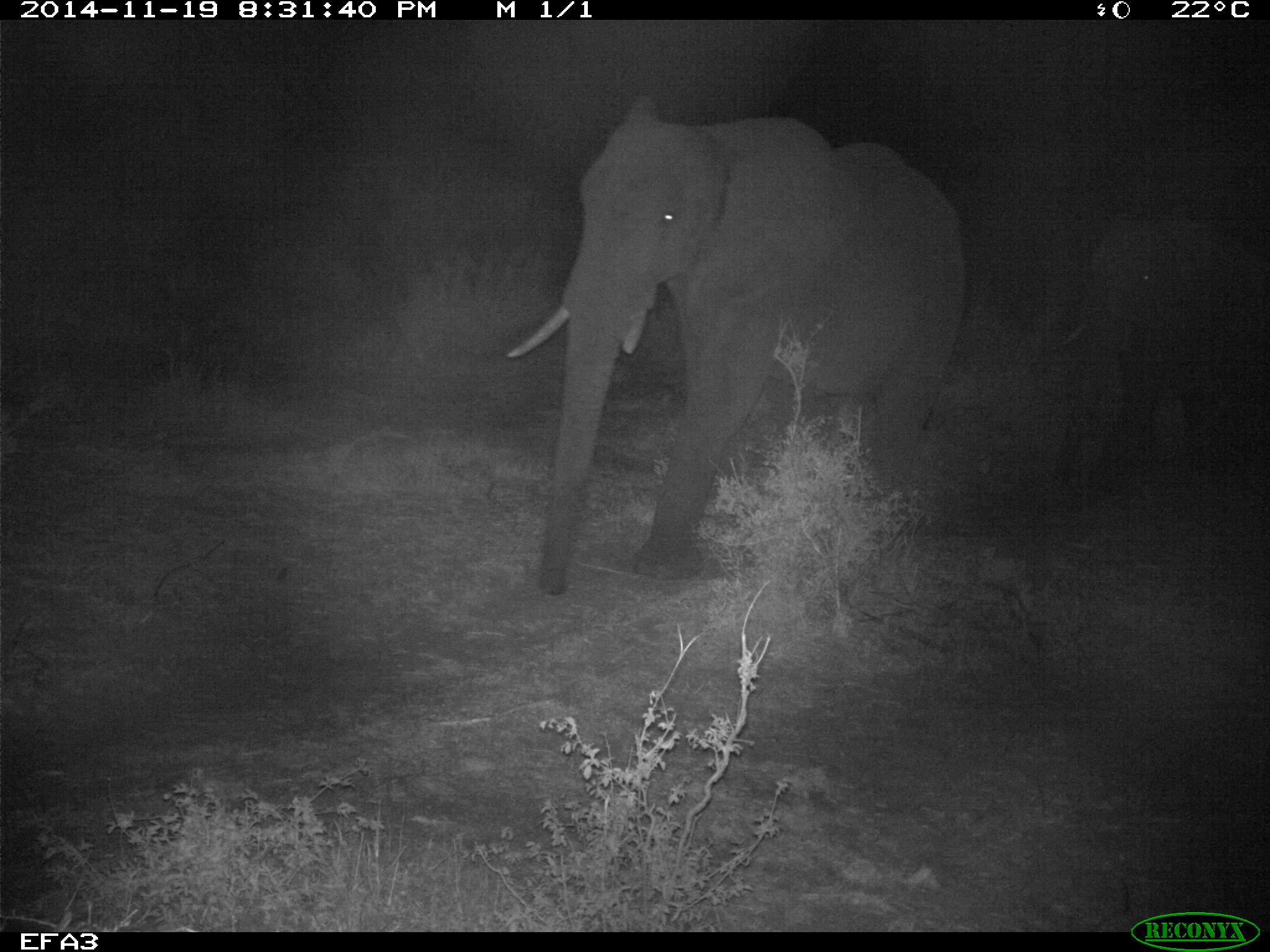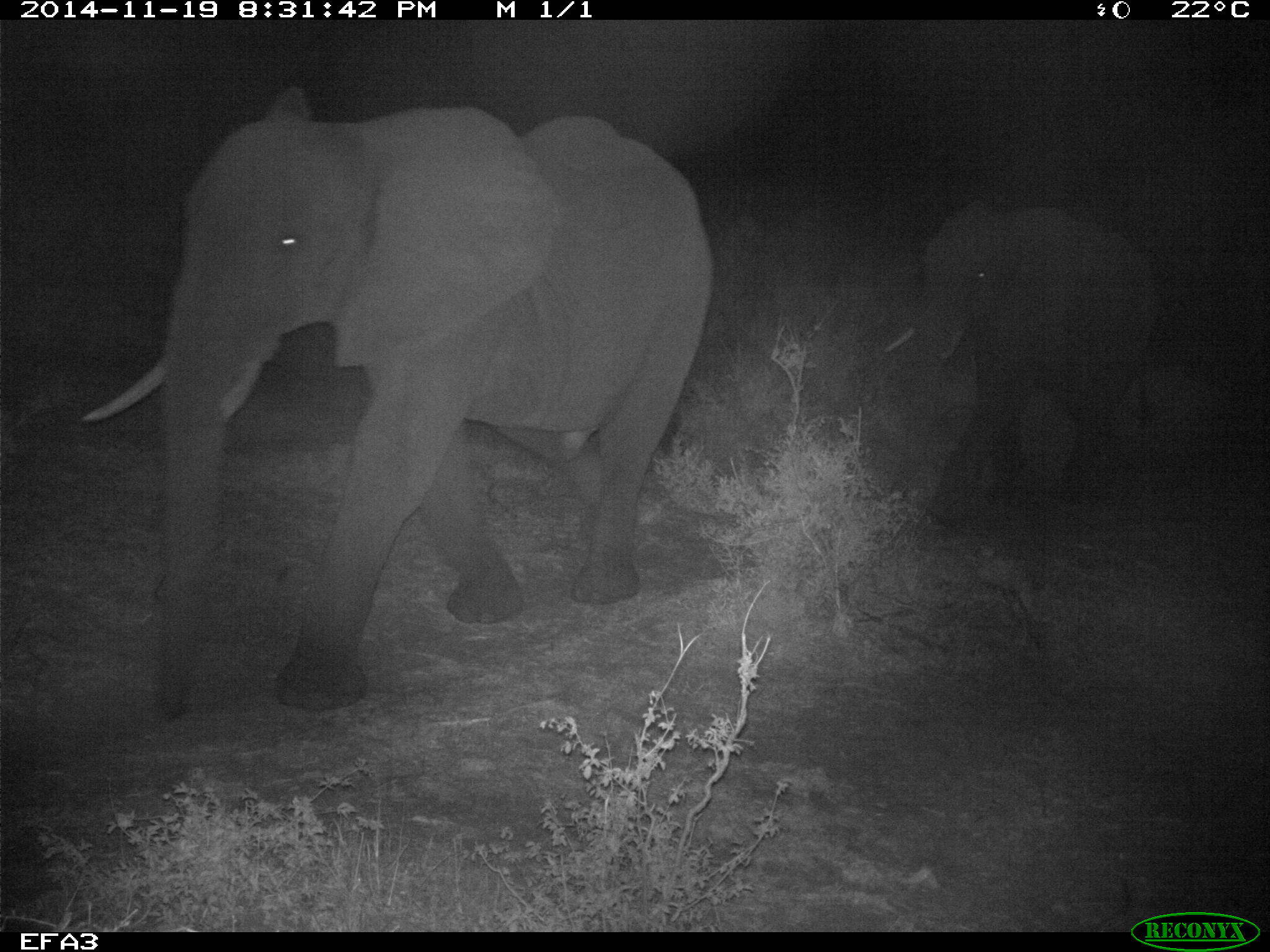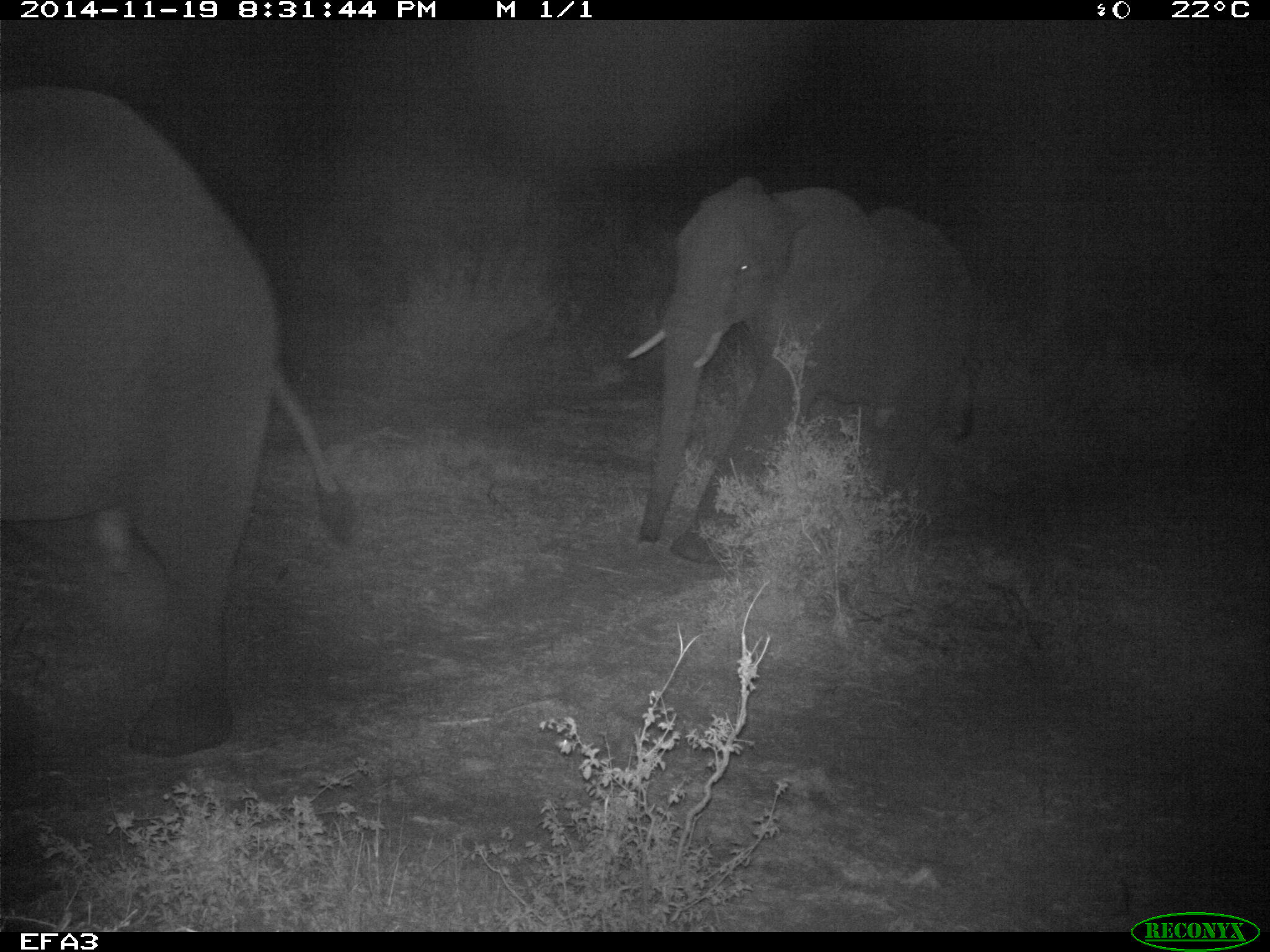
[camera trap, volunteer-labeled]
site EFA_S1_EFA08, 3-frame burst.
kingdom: Animalia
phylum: Chordata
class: Mammalia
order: Proboscidea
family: Elephantidae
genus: Loxodonta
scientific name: Loxodonta africana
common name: african bush elephant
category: elephant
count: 1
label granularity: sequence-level